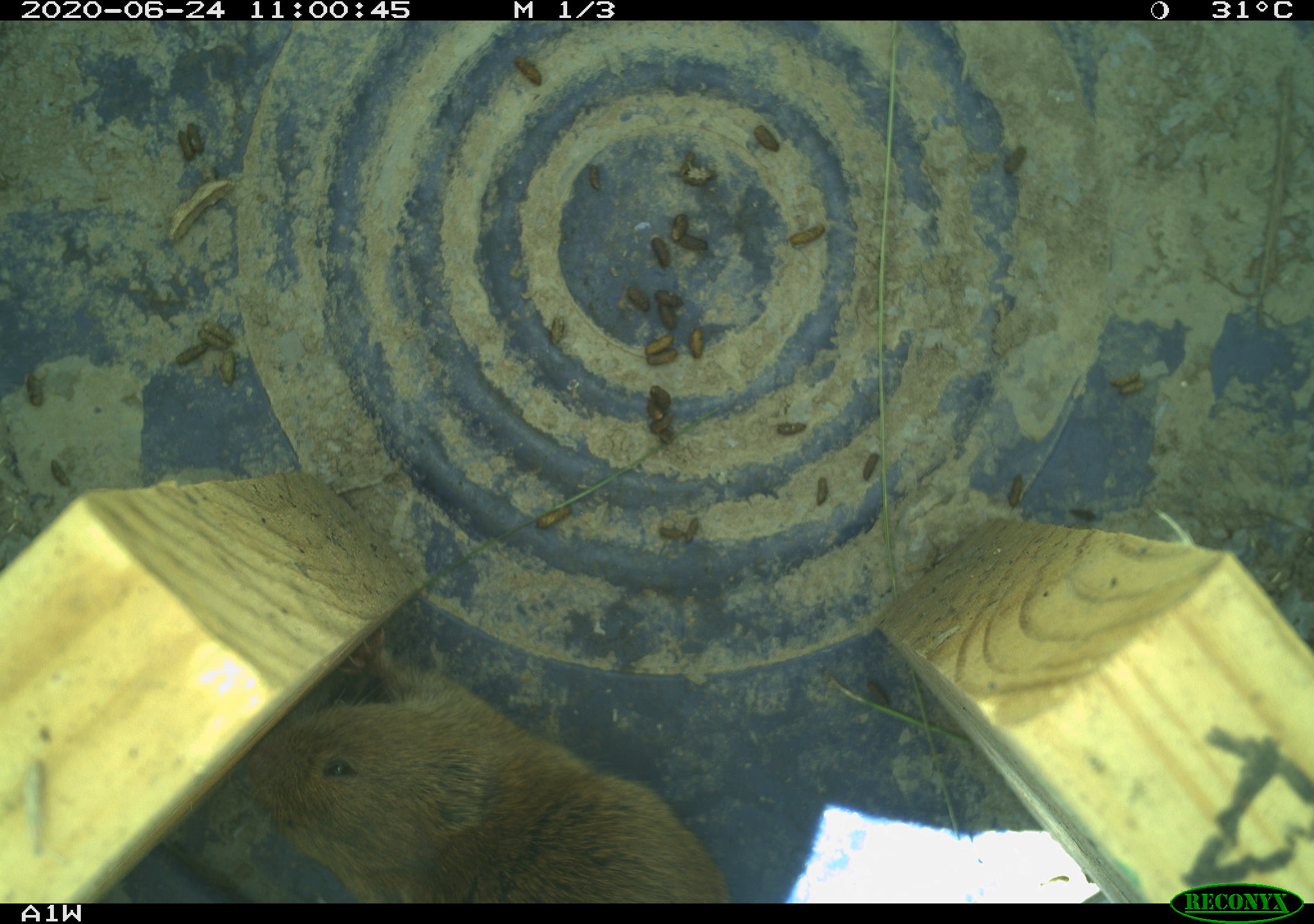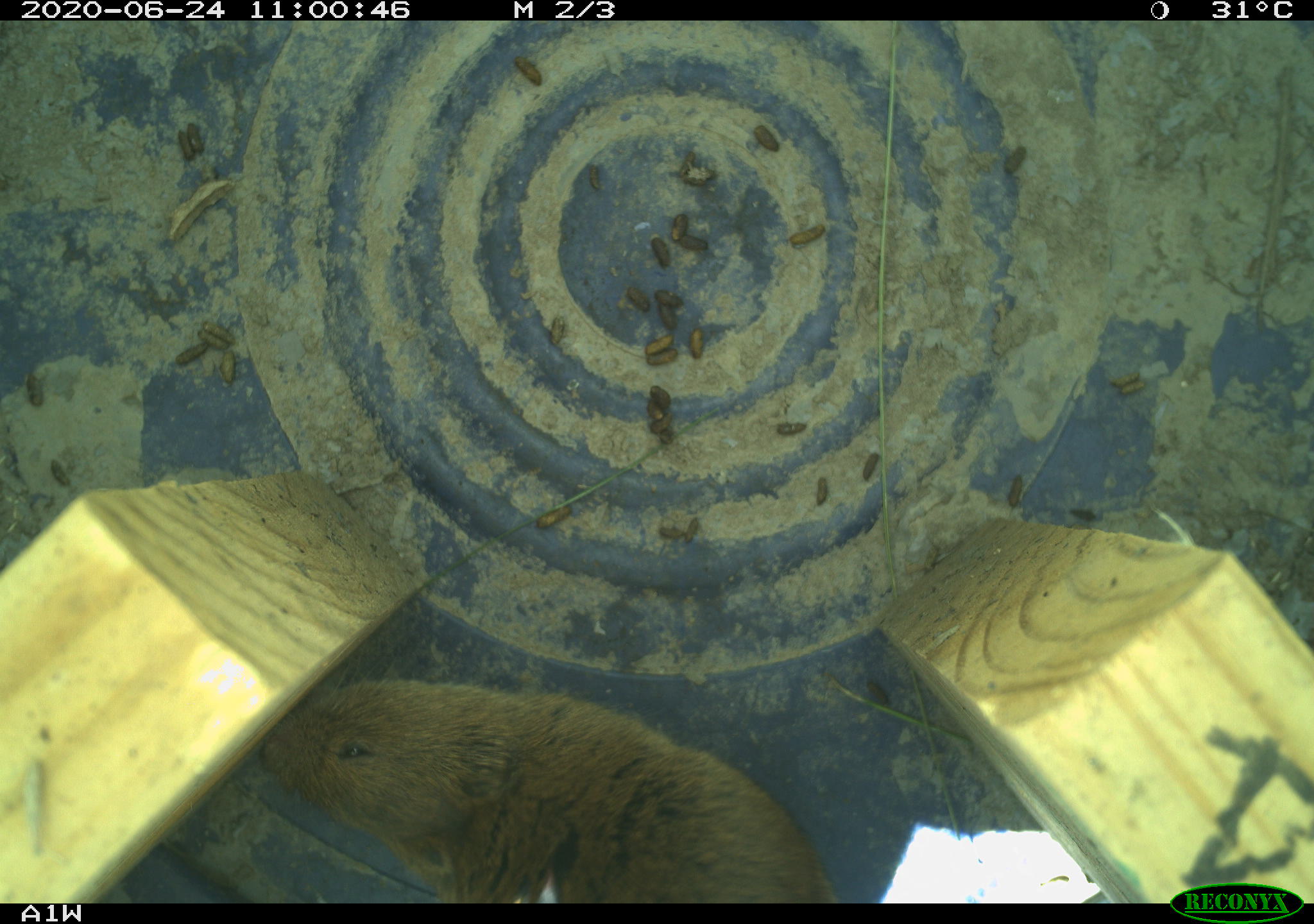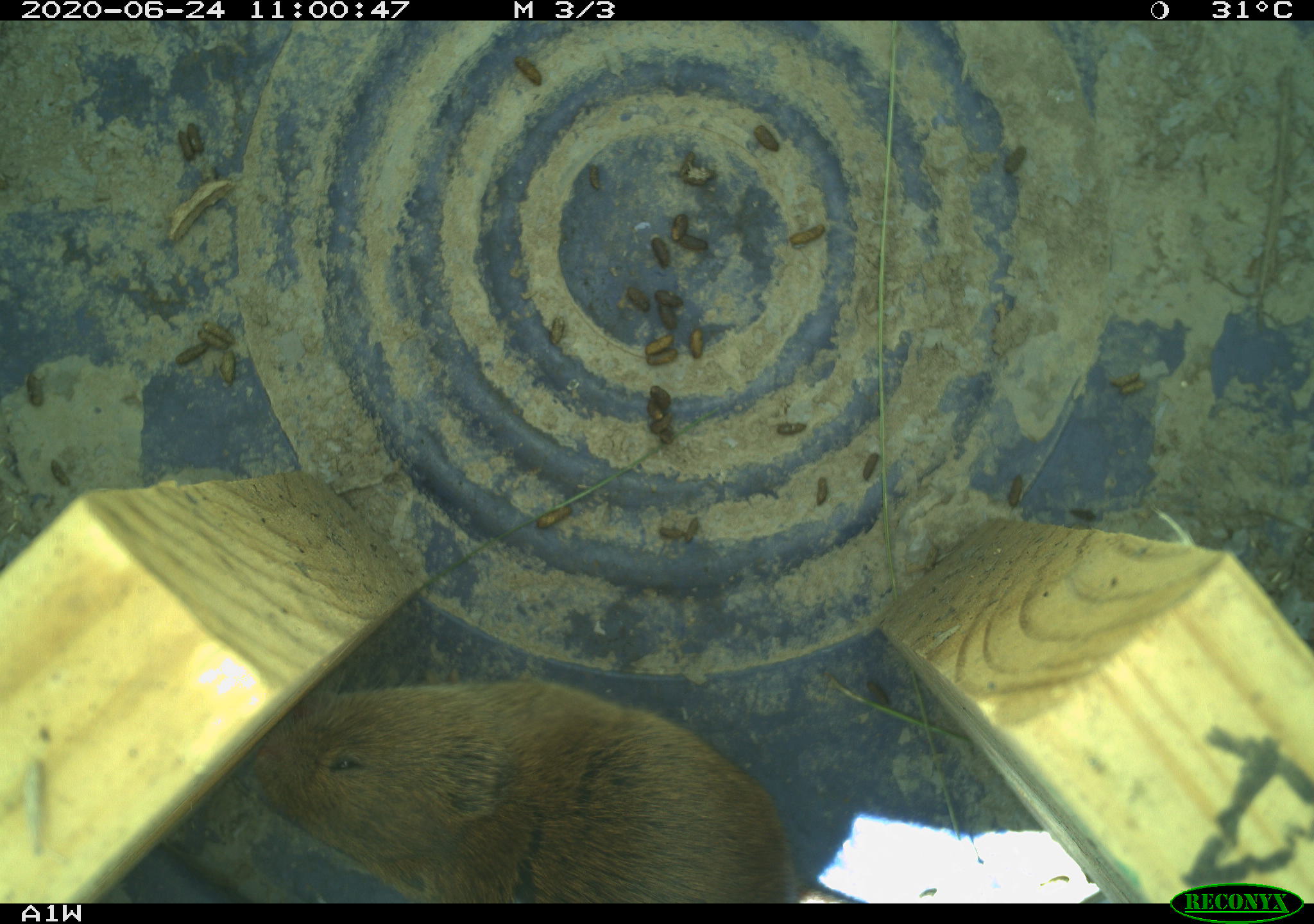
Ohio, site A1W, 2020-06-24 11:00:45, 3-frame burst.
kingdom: Animalia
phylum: Chordata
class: Mammalia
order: Rodentia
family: Cricetidae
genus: Microtus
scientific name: Microtus pennsylvanicus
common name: meadow vole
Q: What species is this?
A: Meadow vole (Microtus pennsylvanicus).